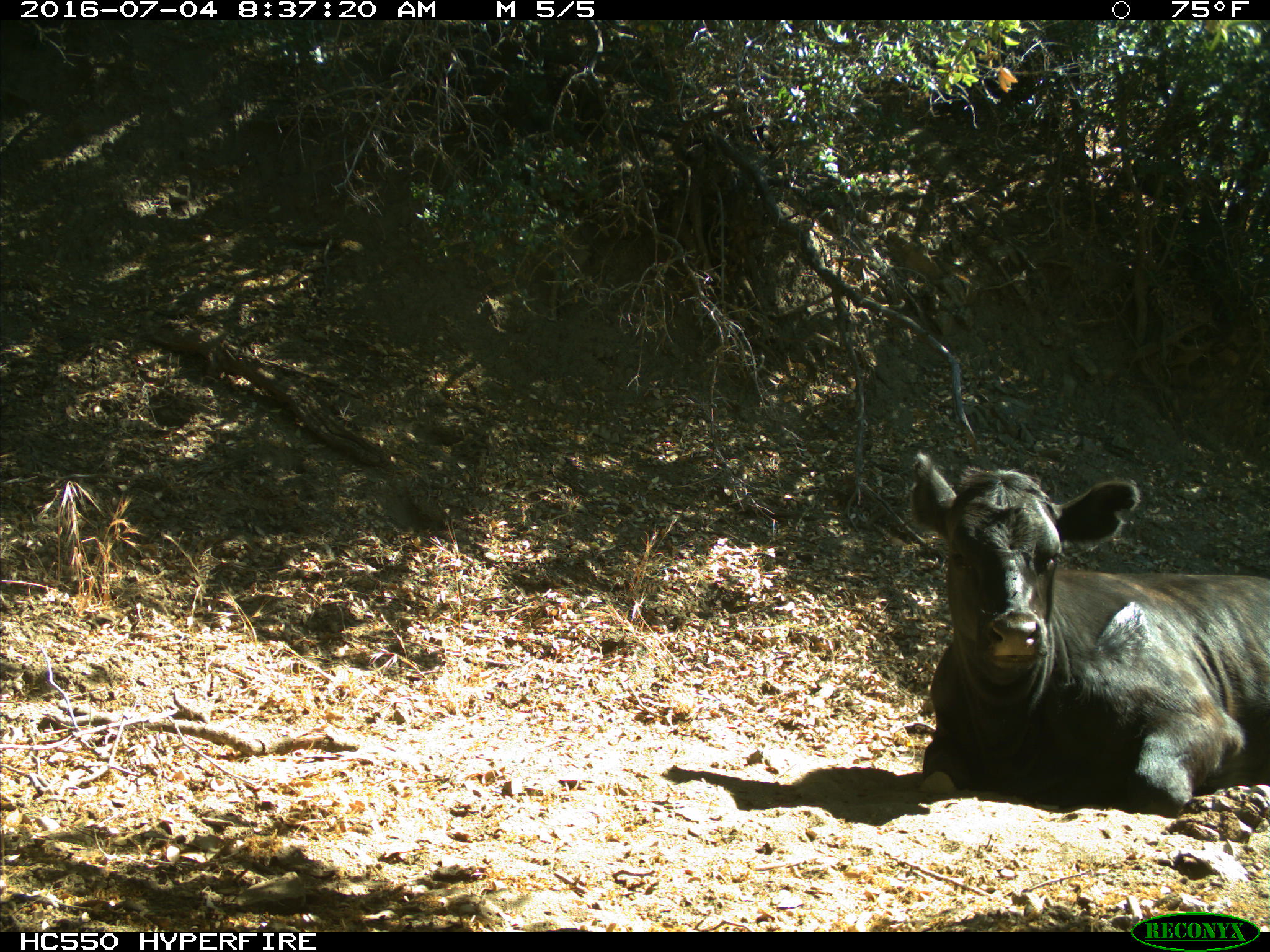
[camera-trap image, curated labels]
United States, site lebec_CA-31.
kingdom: Animalia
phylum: Chordata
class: Mammalia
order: Artiodactyla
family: Bovidae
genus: Bos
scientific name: Bos taurus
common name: domestic cow